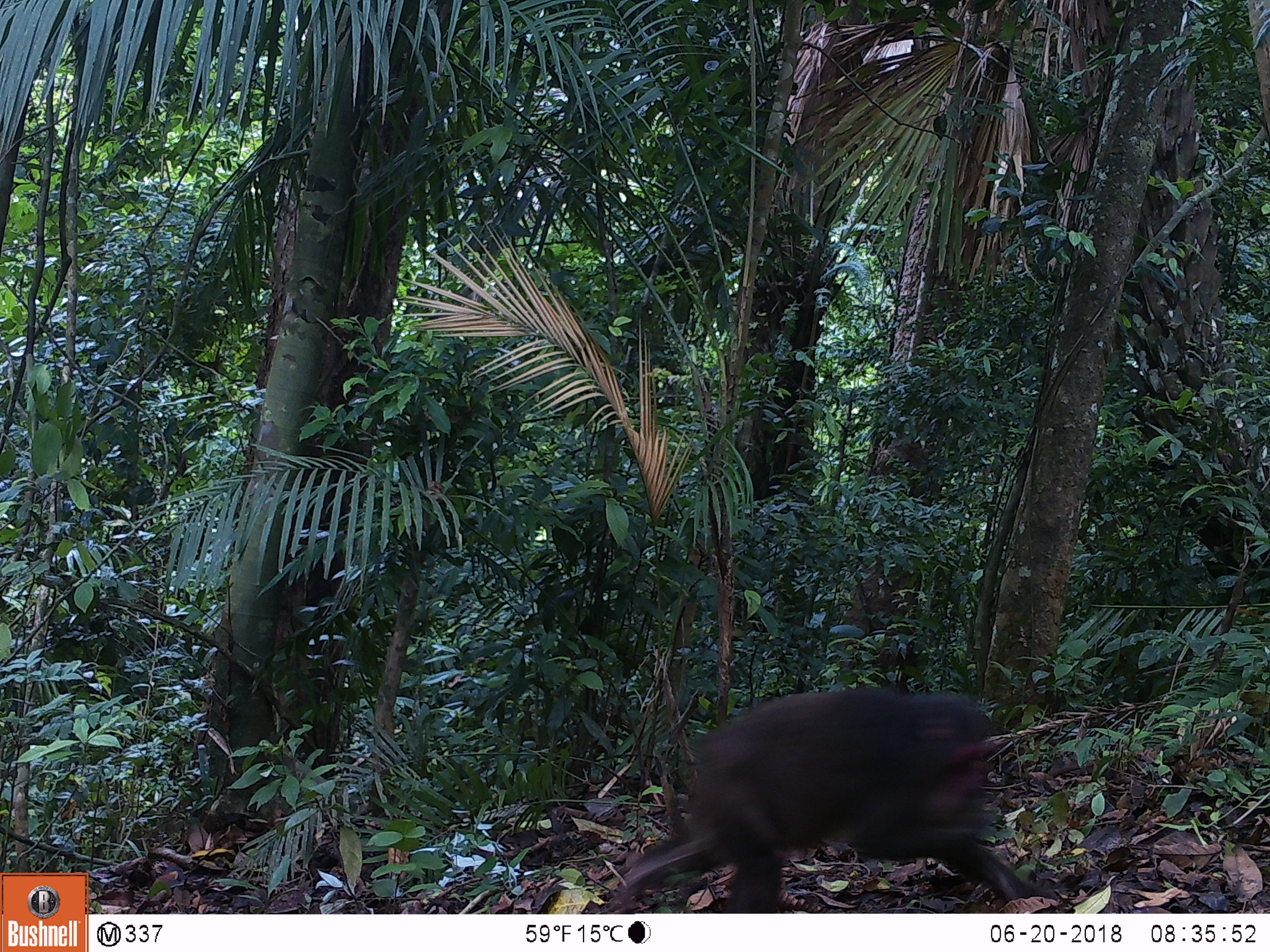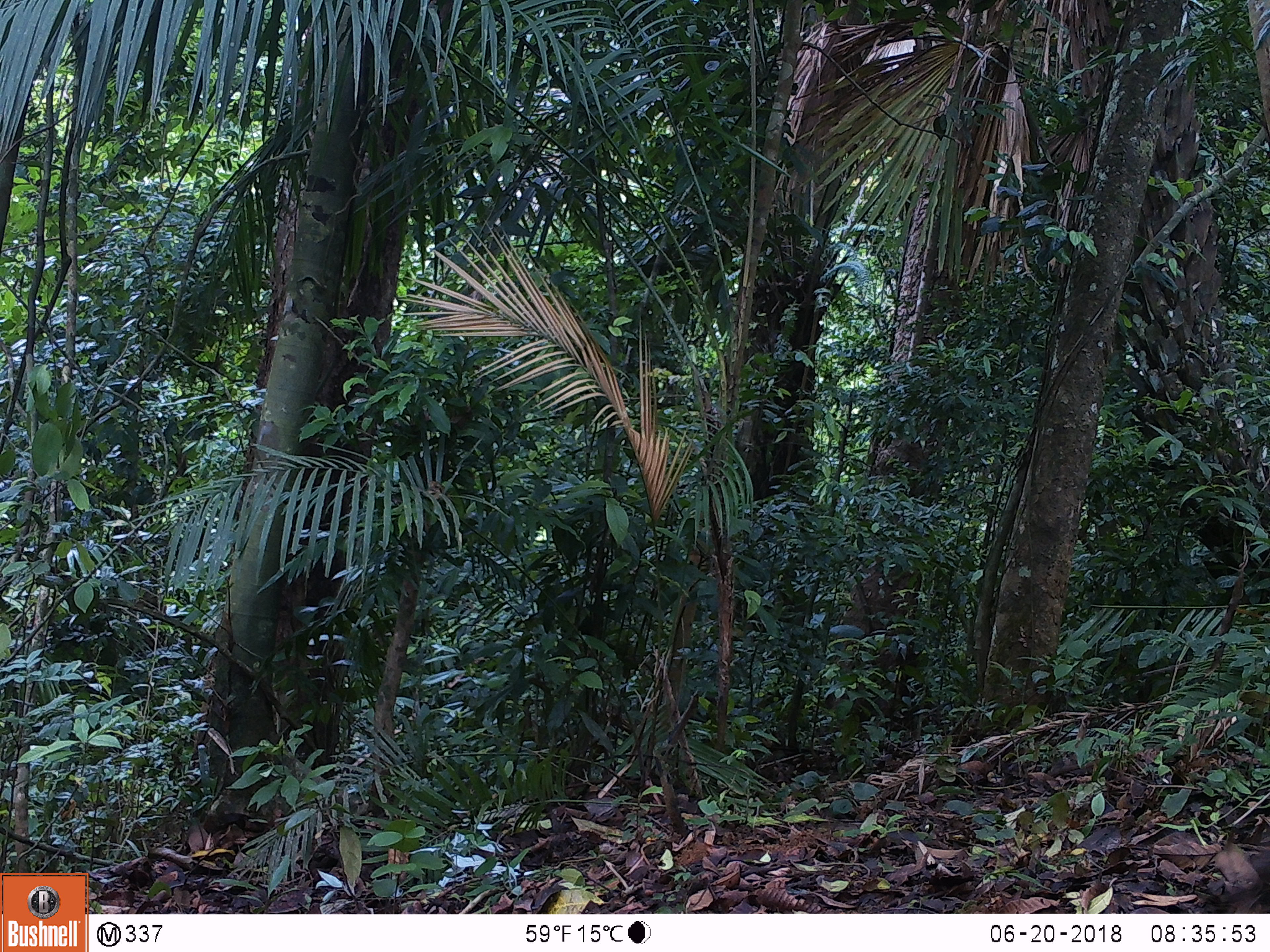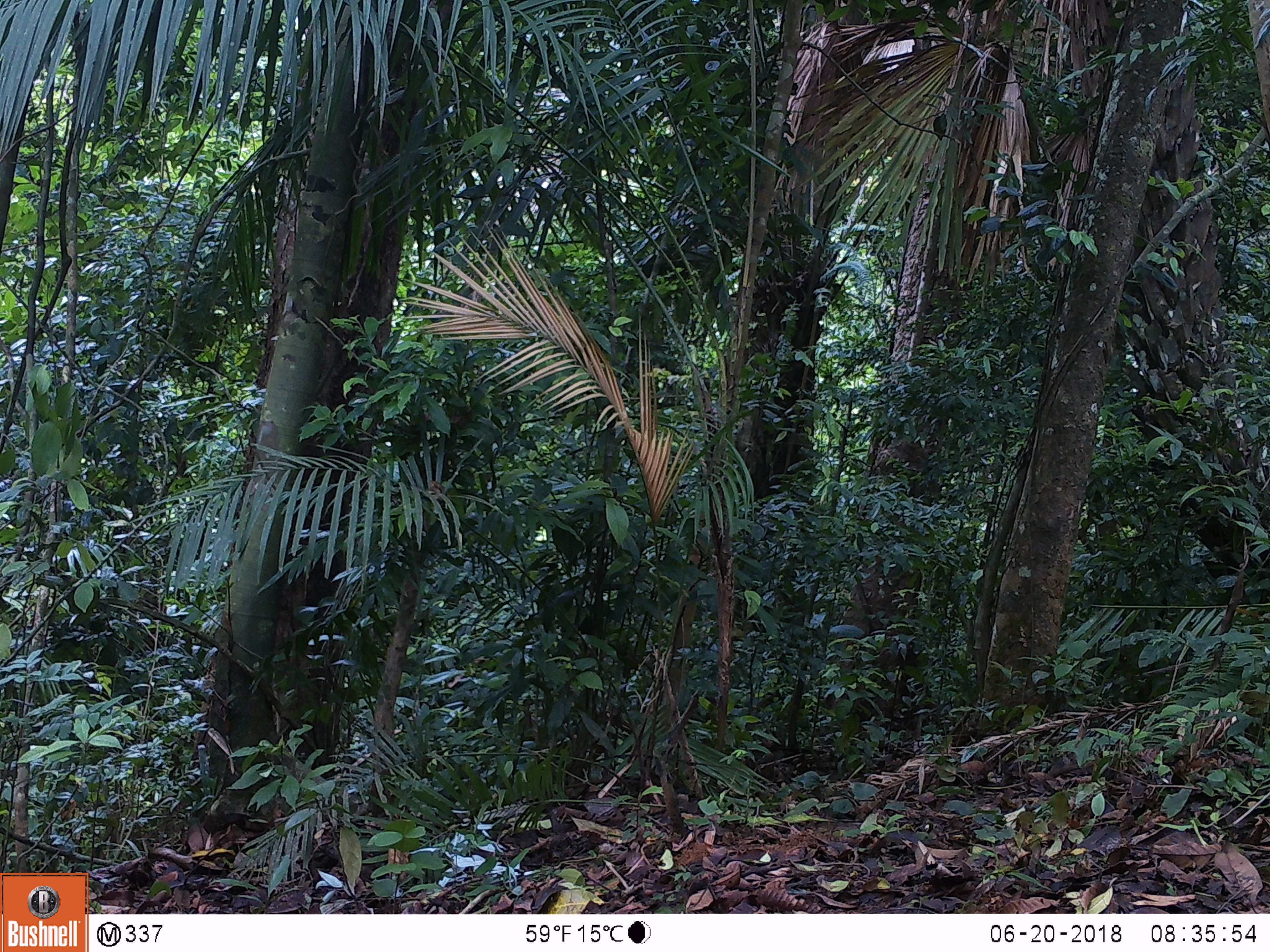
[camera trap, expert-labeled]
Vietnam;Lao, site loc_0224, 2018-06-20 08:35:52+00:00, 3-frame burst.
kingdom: Animalia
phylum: Chordata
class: Mammalia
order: Primates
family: Cercopithecidae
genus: Macaca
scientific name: Macaca arctoides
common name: stump-tailed macaque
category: stump tailed macaque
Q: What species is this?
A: Stump tailed macaque (stump-tailed macaque) (Macaca arctoides).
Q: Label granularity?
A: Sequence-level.